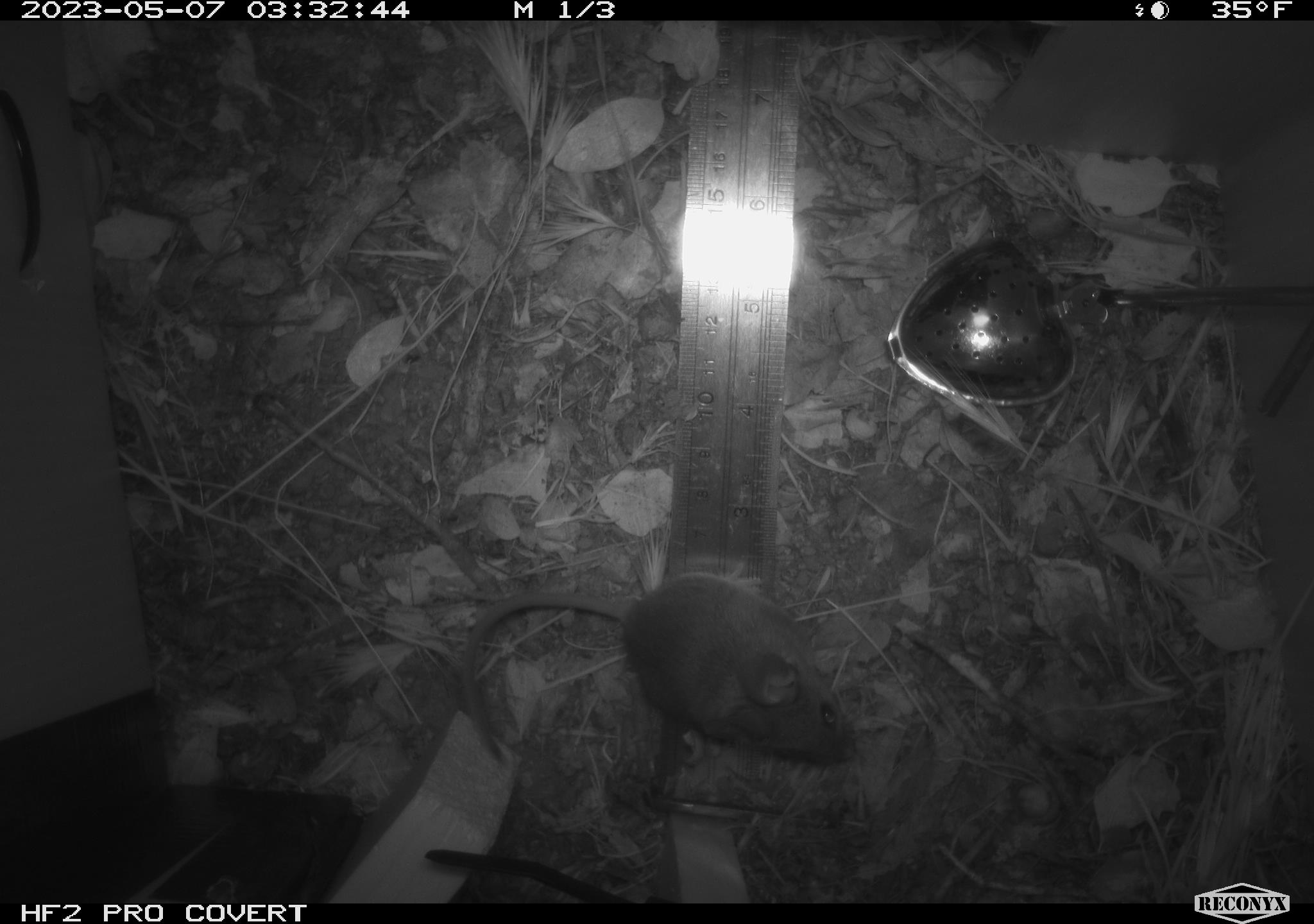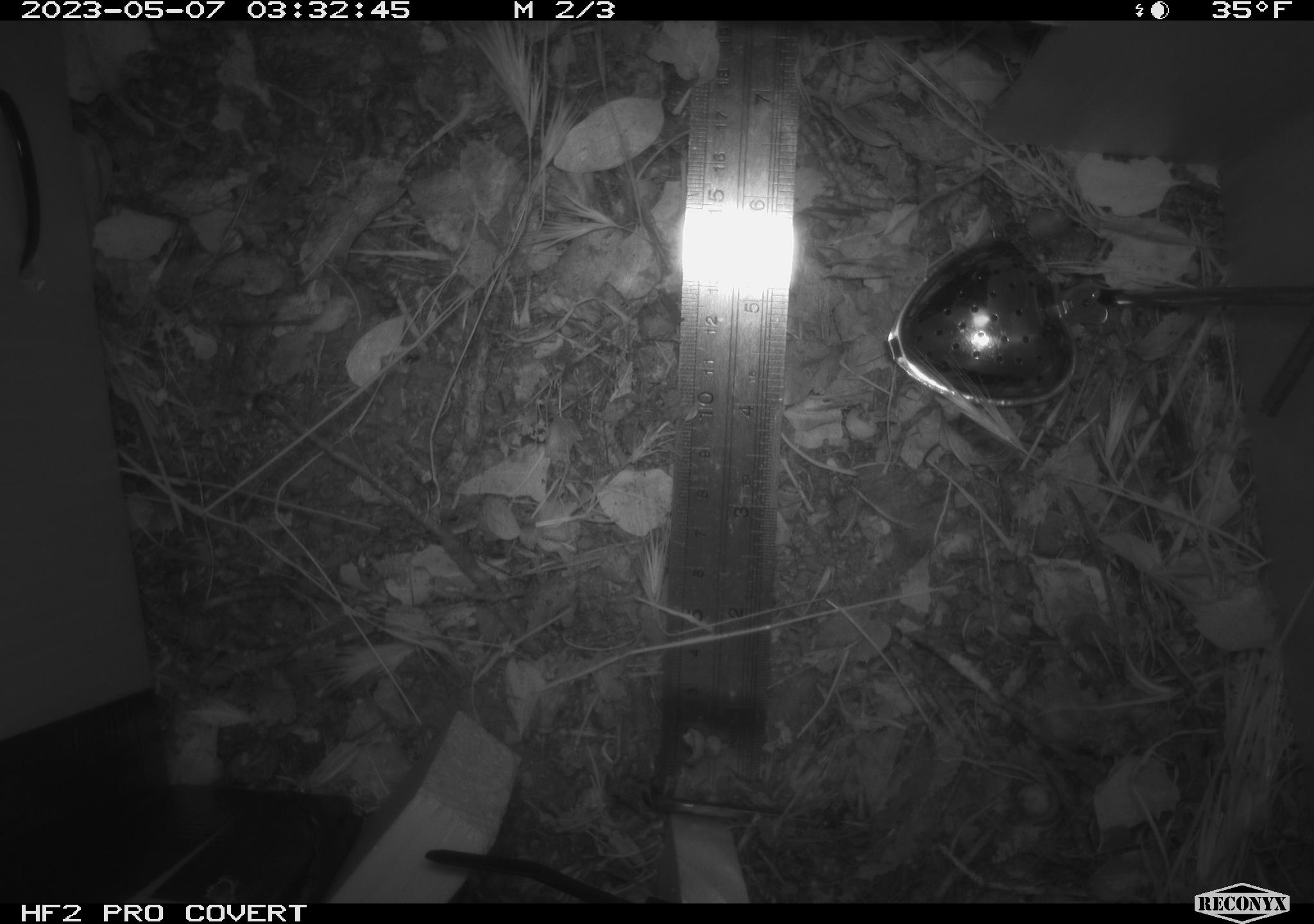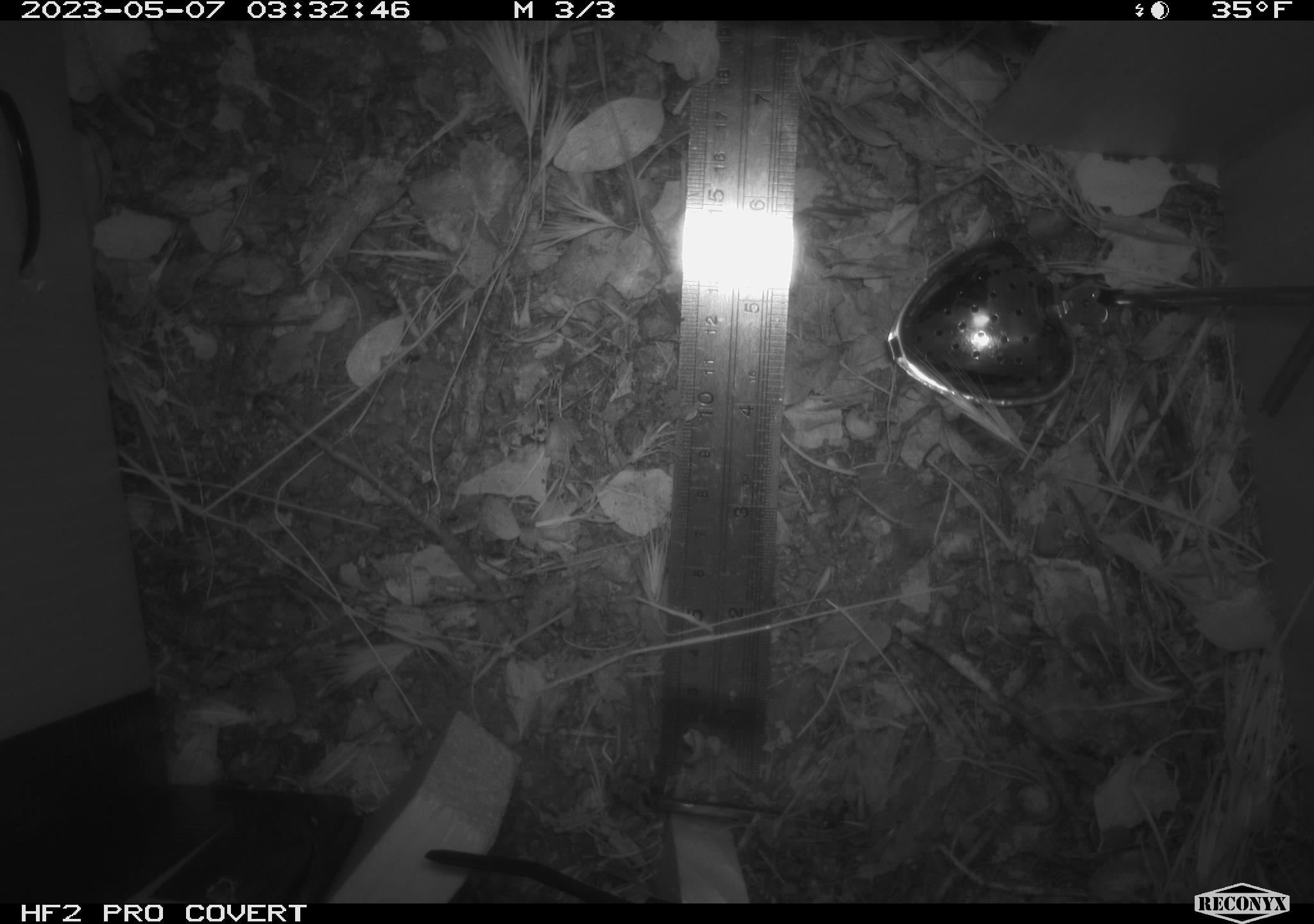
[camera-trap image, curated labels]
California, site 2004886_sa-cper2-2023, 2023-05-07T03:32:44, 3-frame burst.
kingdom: Animalia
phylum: Chordata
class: Mammalia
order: Rodentia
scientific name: Rodentia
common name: mouse species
Mouse species (Rodentia).